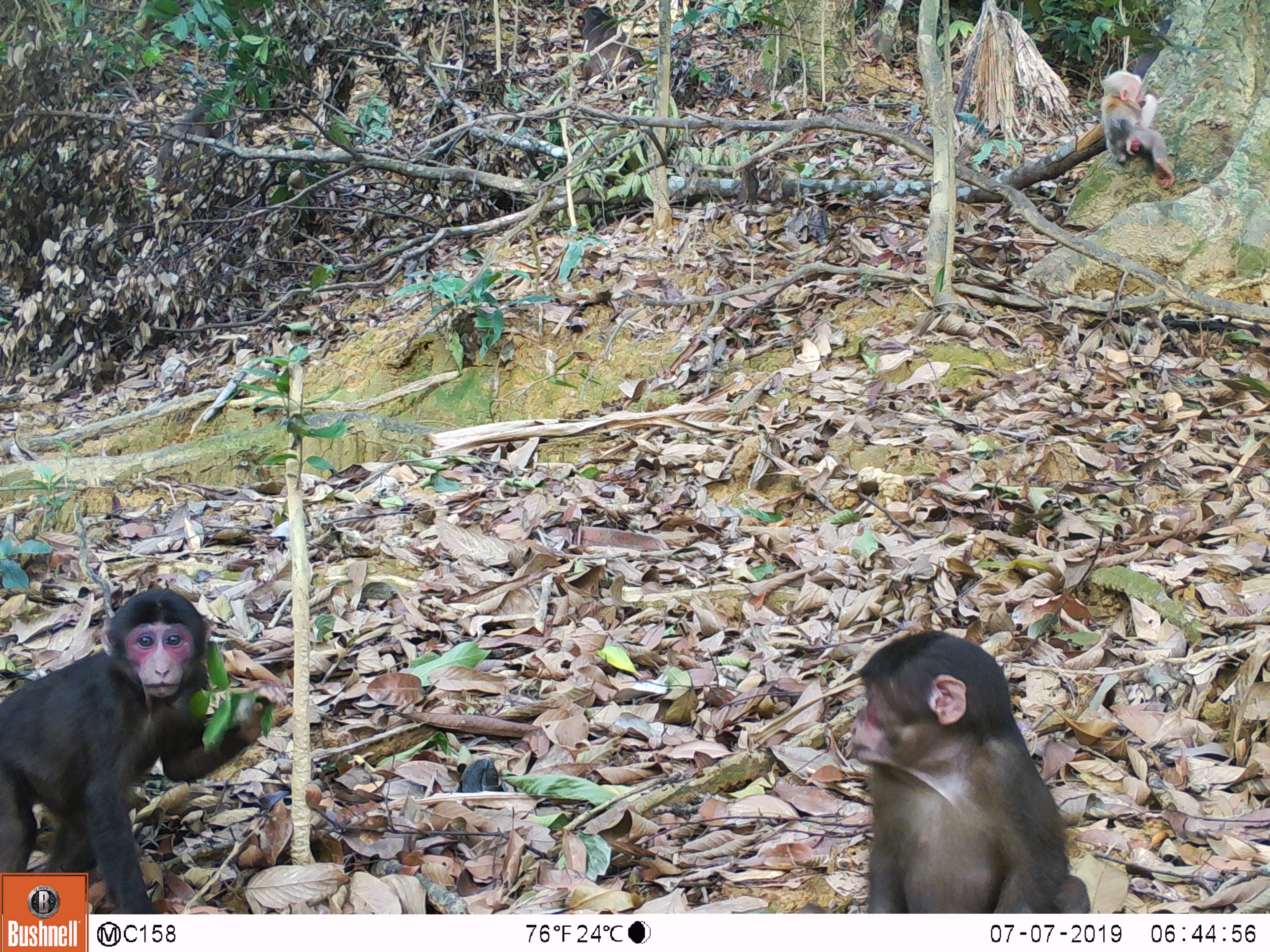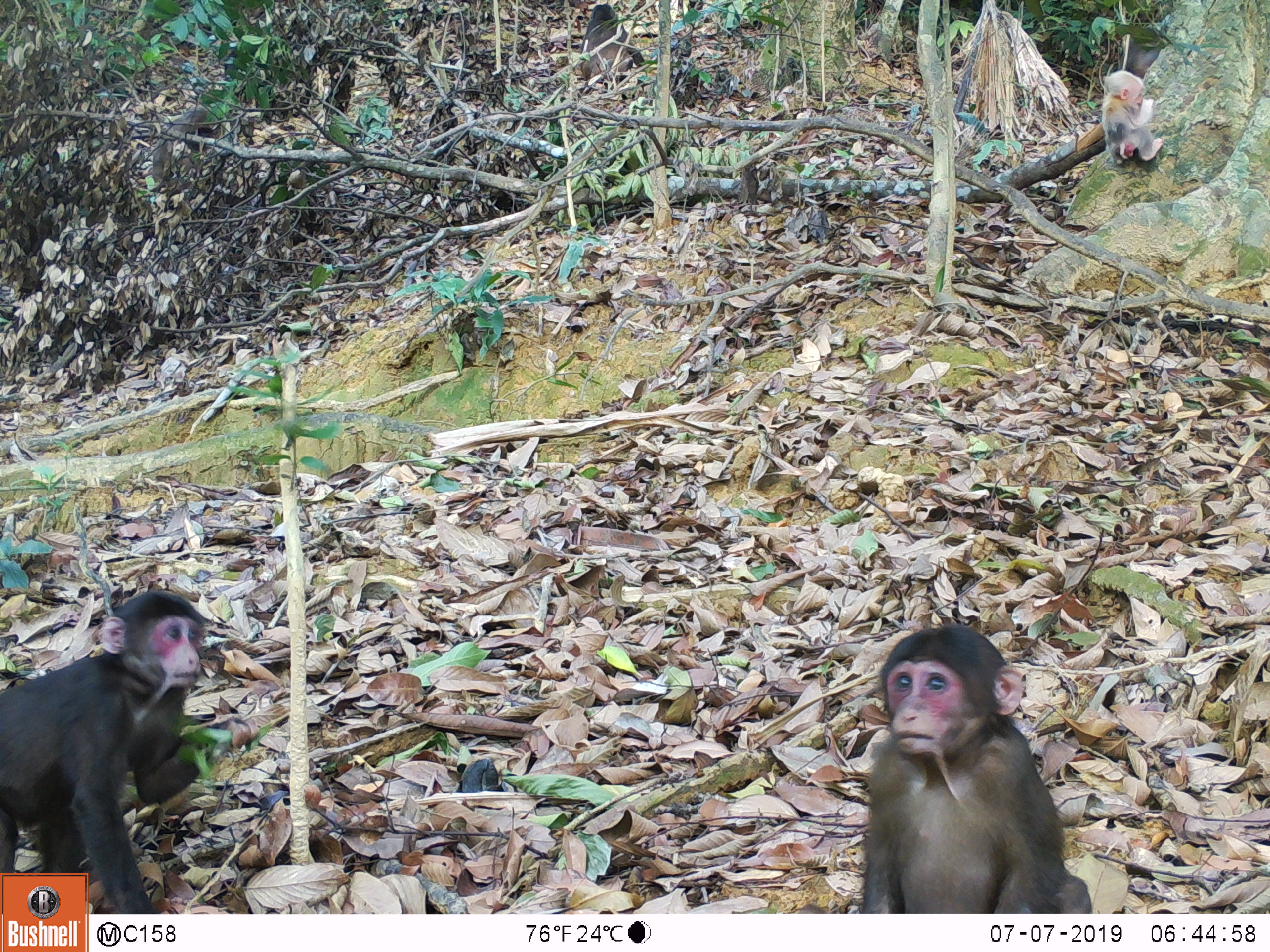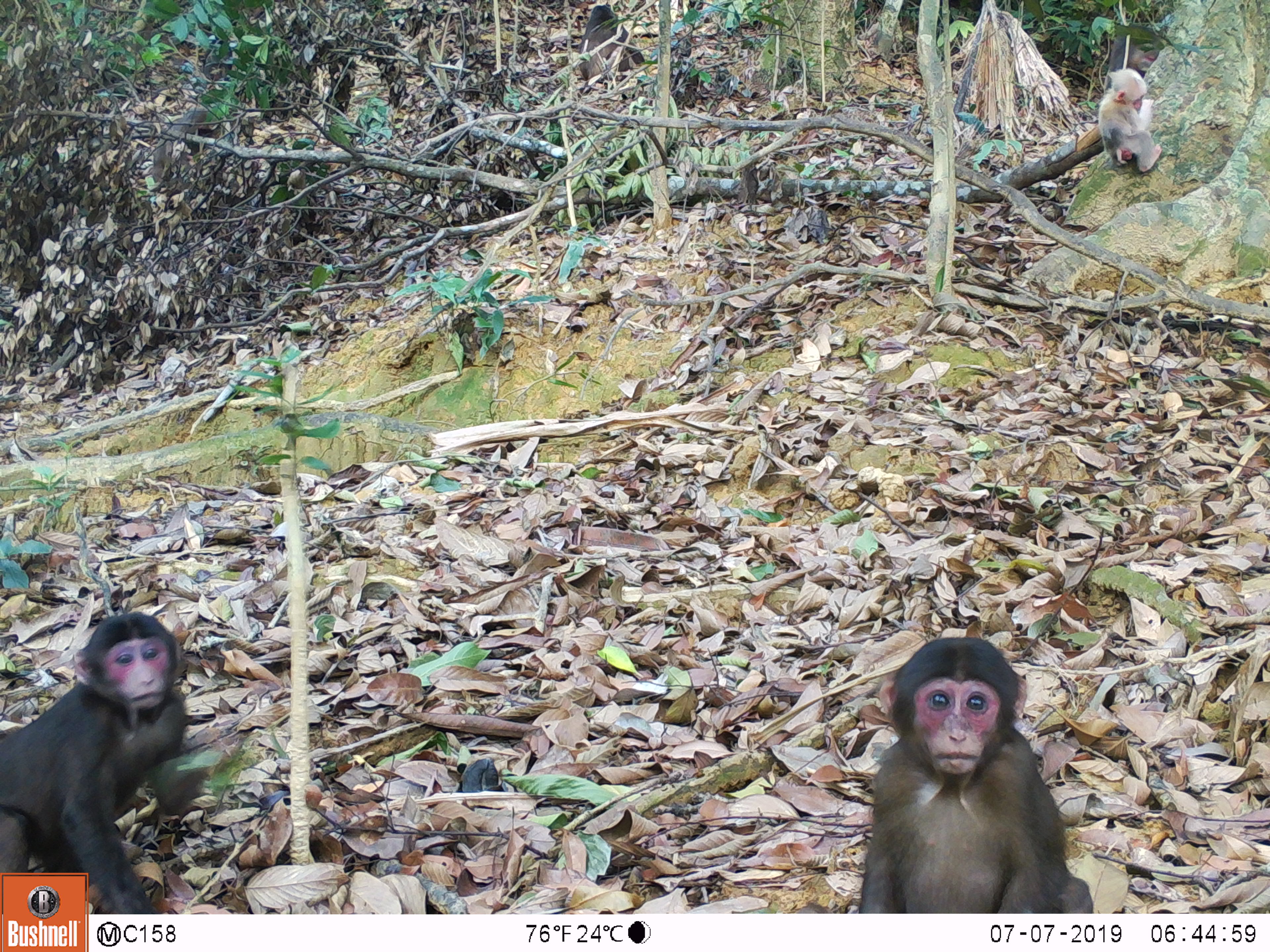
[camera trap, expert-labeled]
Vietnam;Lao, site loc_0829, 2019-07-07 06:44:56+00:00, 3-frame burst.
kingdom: Animalia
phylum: Chordata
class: Mammalia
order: Primates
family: Cercopithecidae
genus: Macaca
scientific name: Macaca arctoides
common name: stump-tailed macaque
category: stump tailed macaque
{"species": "stump tailed macaque (stump-tailed macaque) (Macaca arctoides)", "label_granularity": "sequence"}